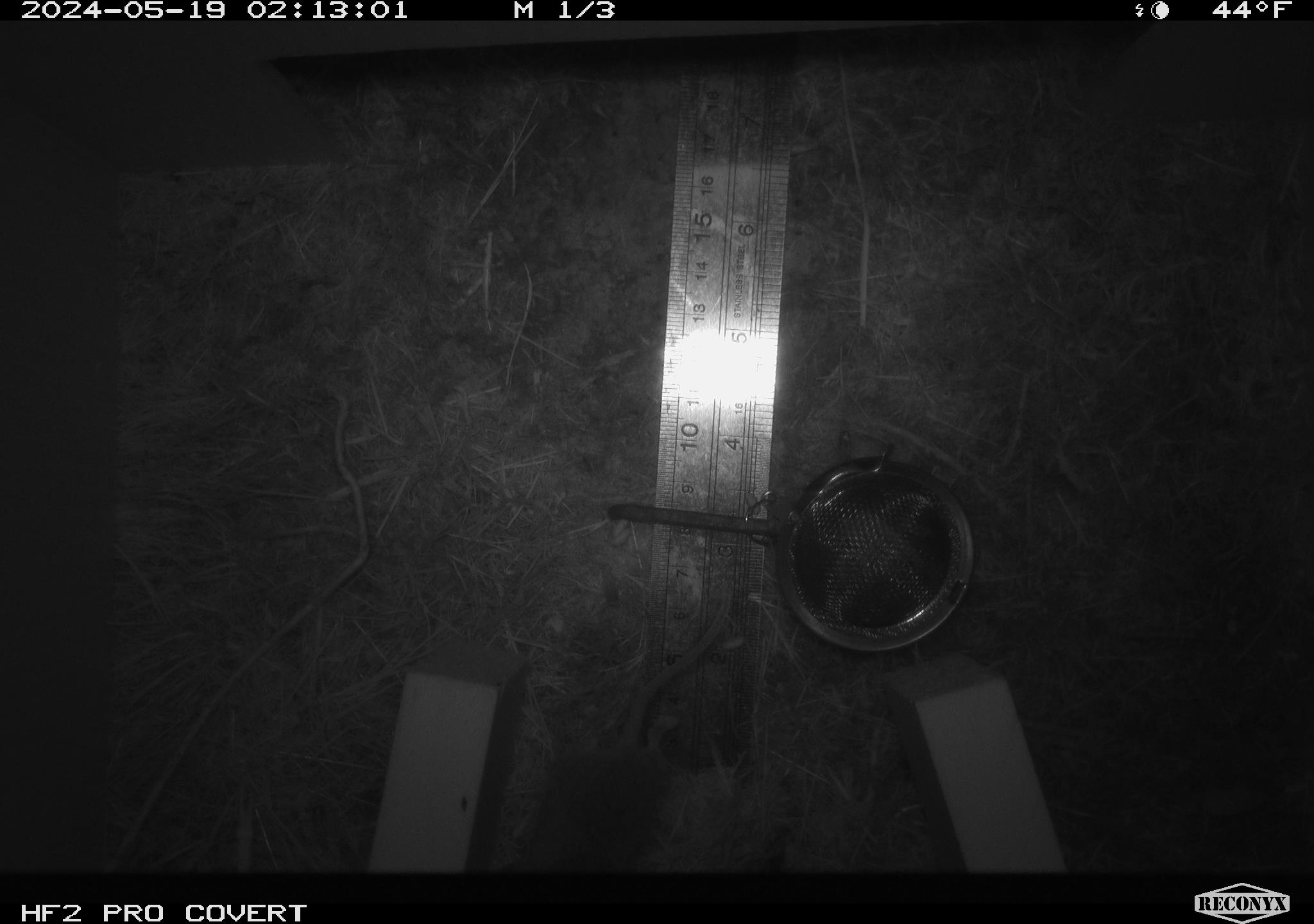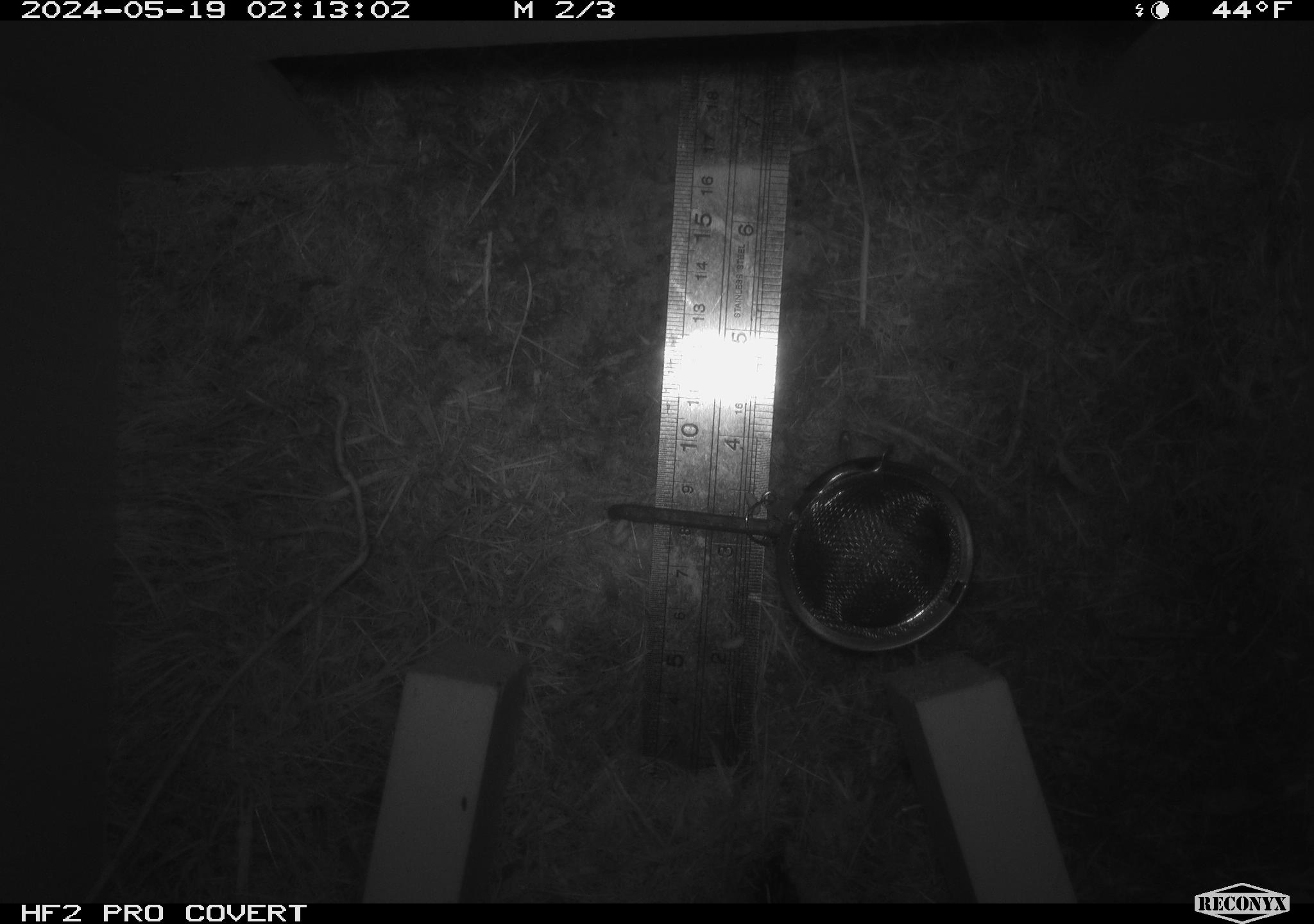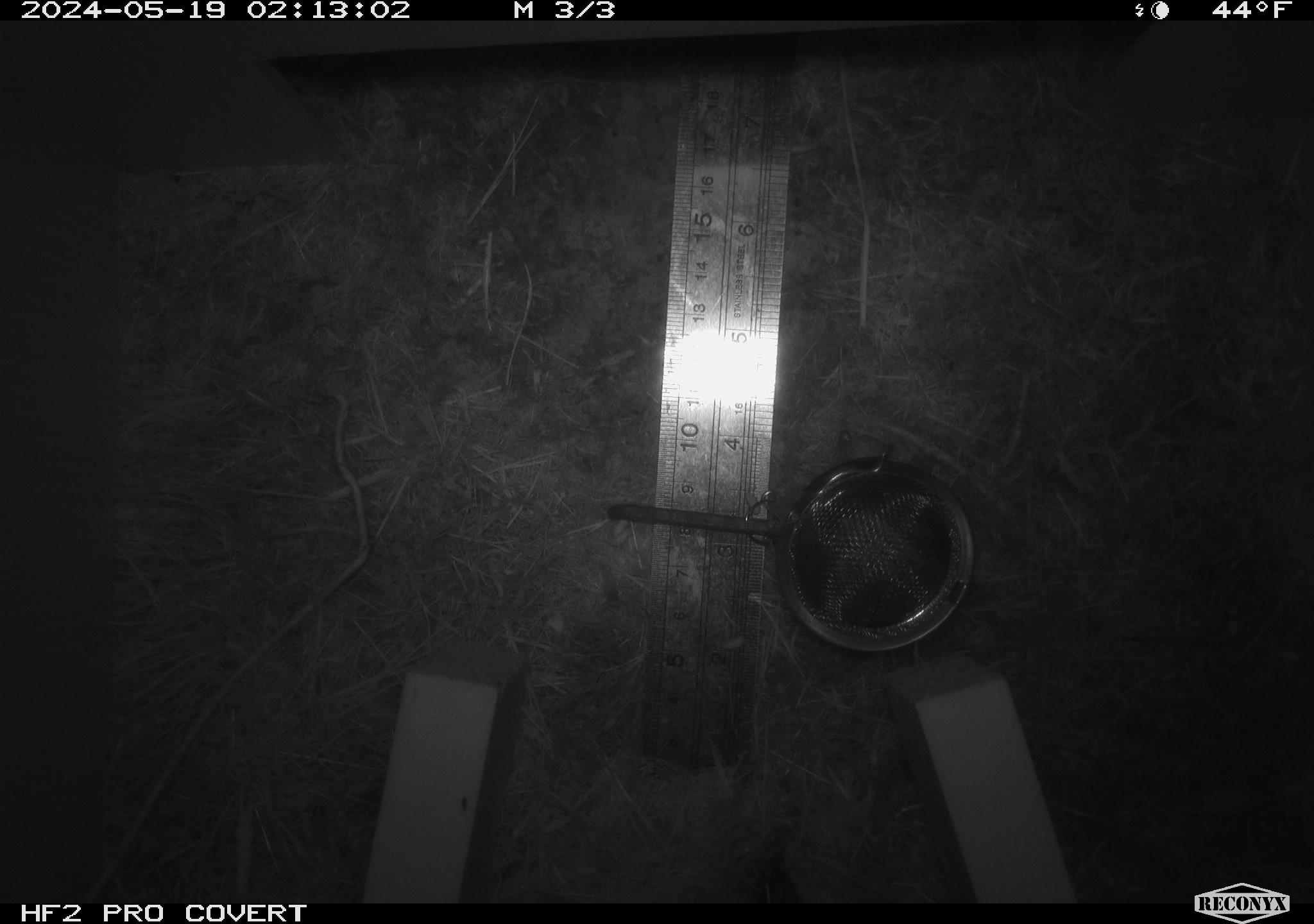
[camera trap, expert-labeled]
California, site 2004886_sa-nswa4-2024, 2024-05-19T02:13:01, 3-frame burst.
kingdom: Animalia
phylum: Chordata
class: Mammalia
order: Rodentia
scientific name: Rodentia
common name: rodent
Rodent (Rodentia).